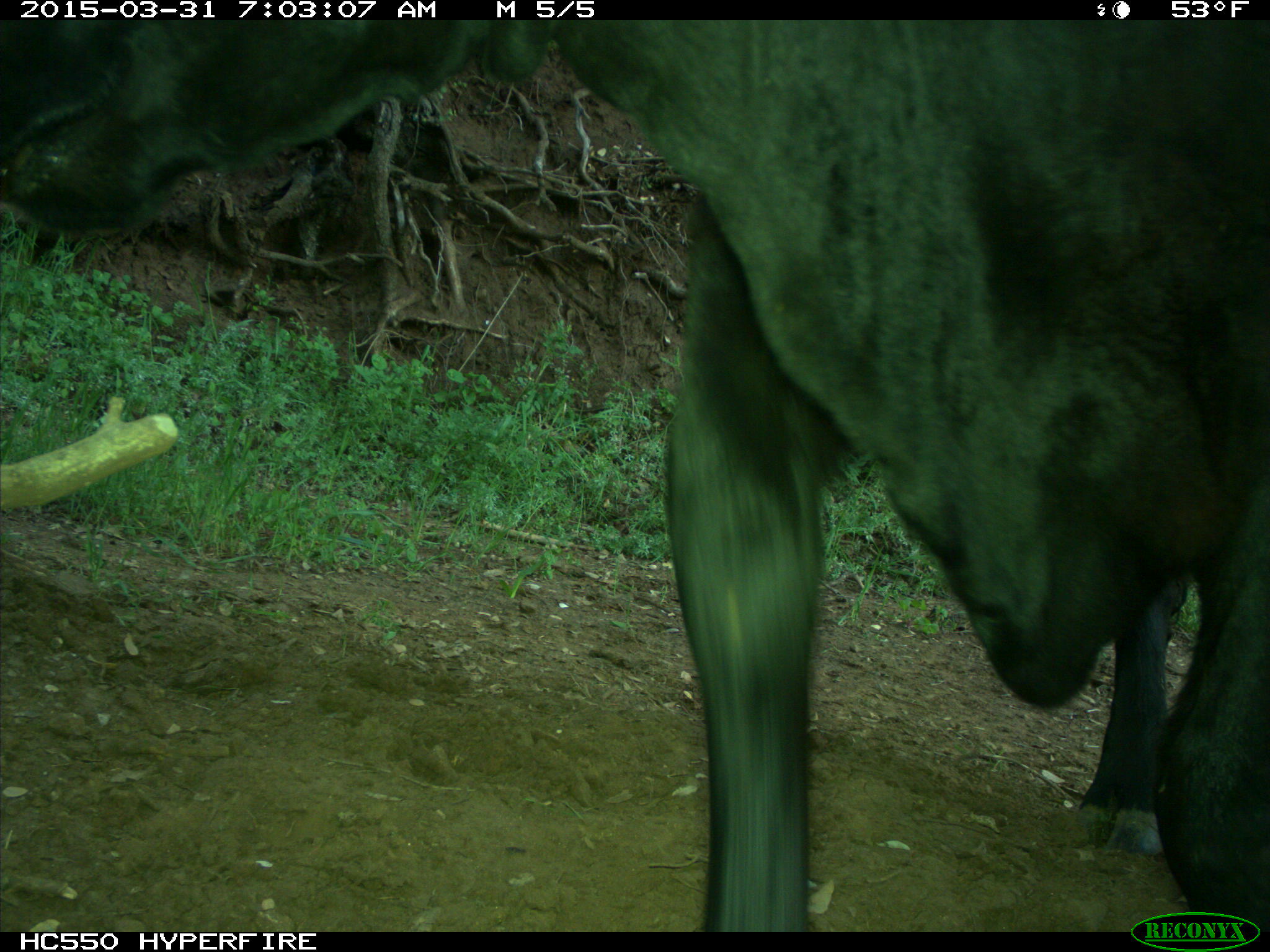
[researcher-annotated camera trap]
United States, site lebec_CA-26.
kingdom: Animalia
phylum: Chordata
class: Mammalia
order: Artiodactyla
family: Bovidae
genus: Bos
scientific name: Bos taurus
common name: domestic cow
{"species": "Bos taurus (domestic cow)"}